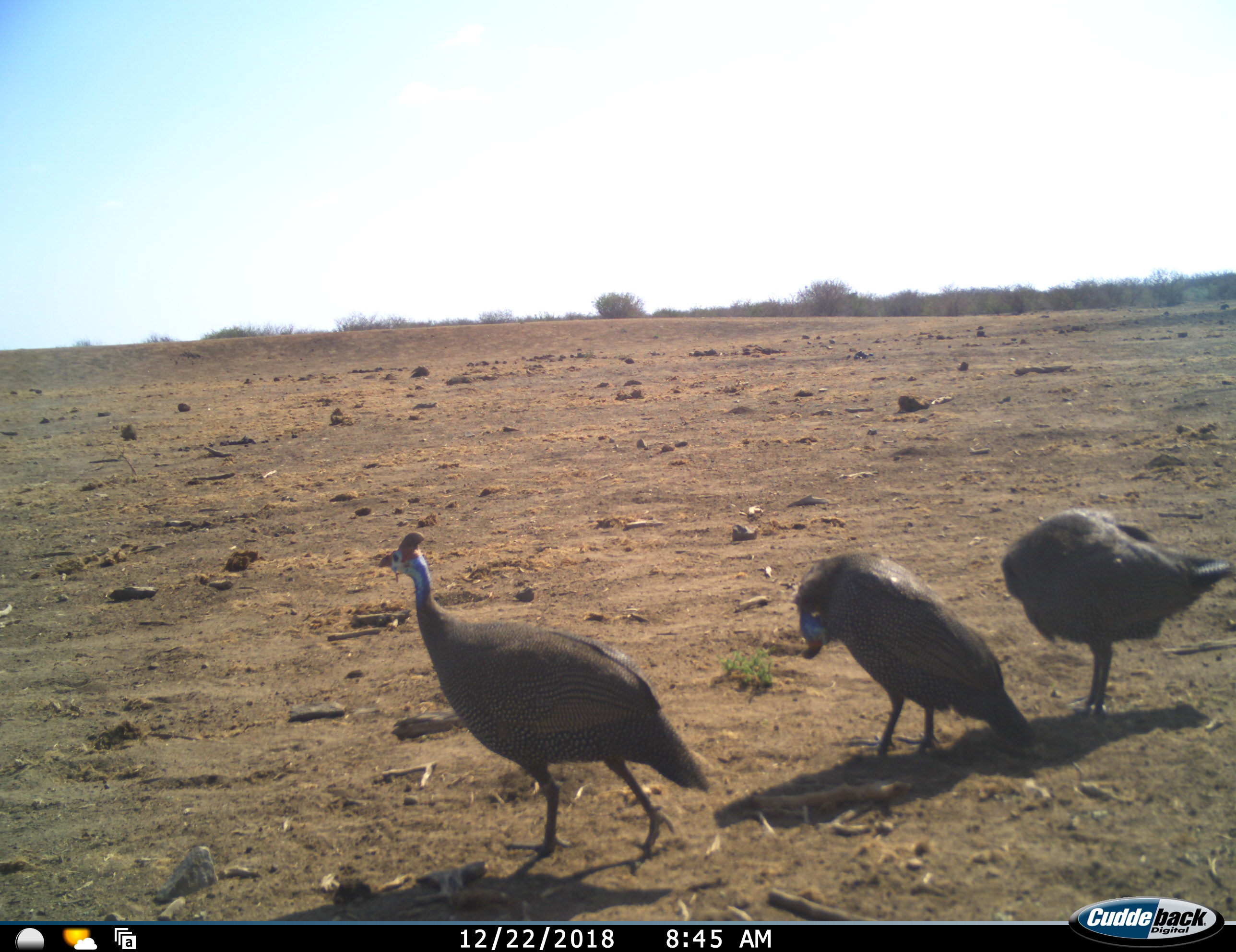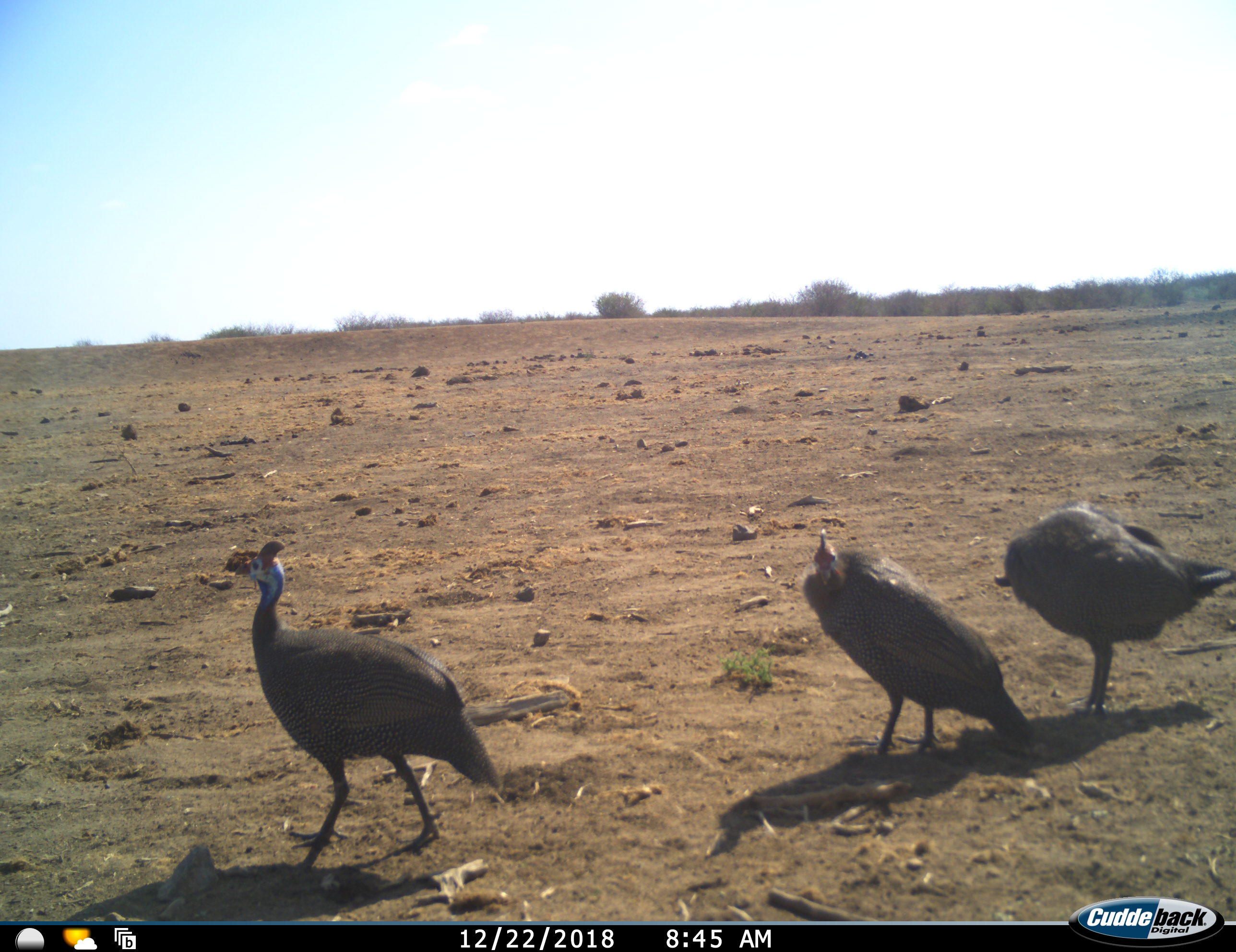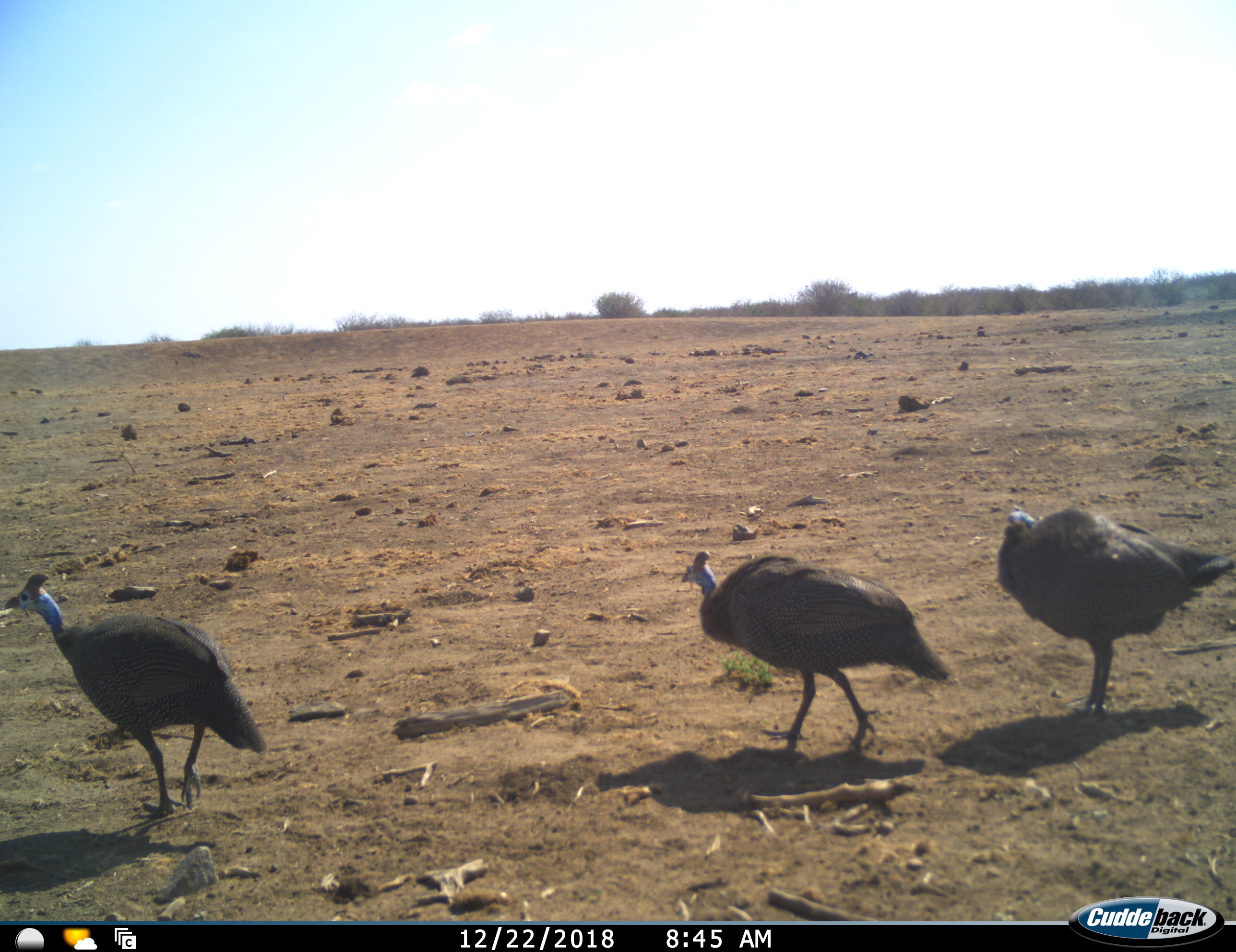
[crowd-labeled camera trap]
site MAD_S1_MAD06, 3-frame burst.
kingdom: Animalia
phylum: Chordata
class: Aves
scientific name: Aves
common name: bird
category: birdother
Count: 3.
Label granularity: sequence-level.